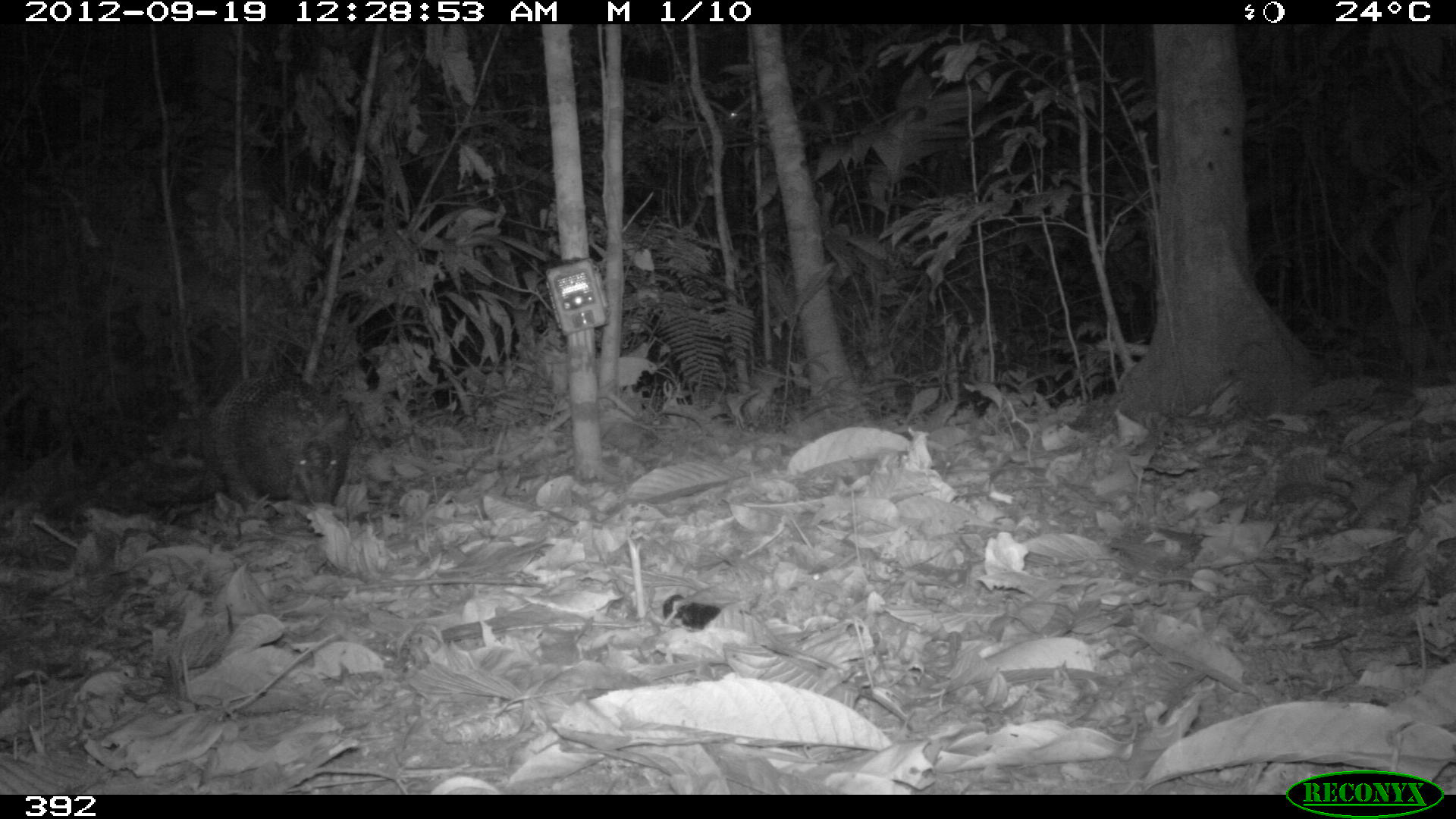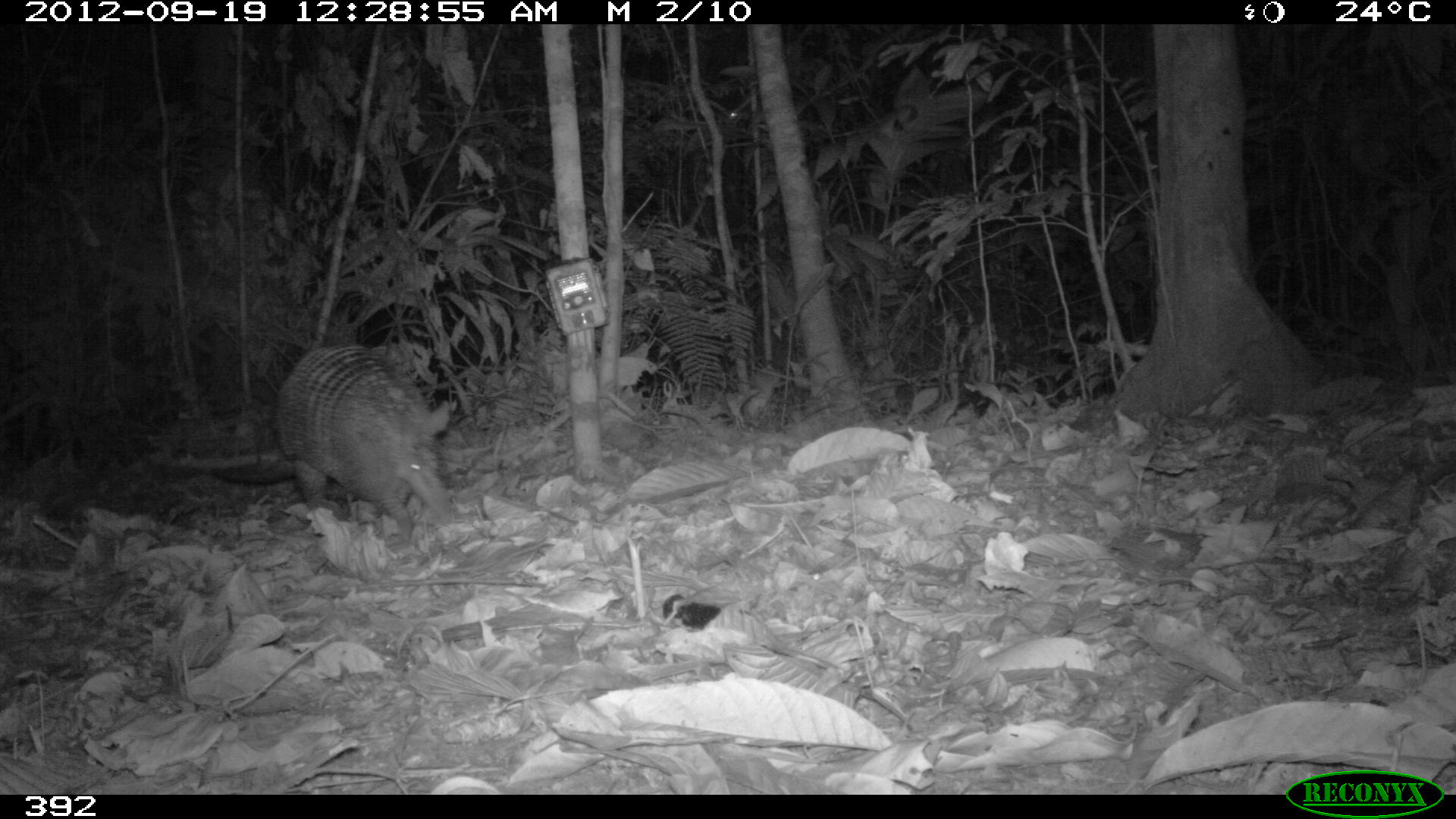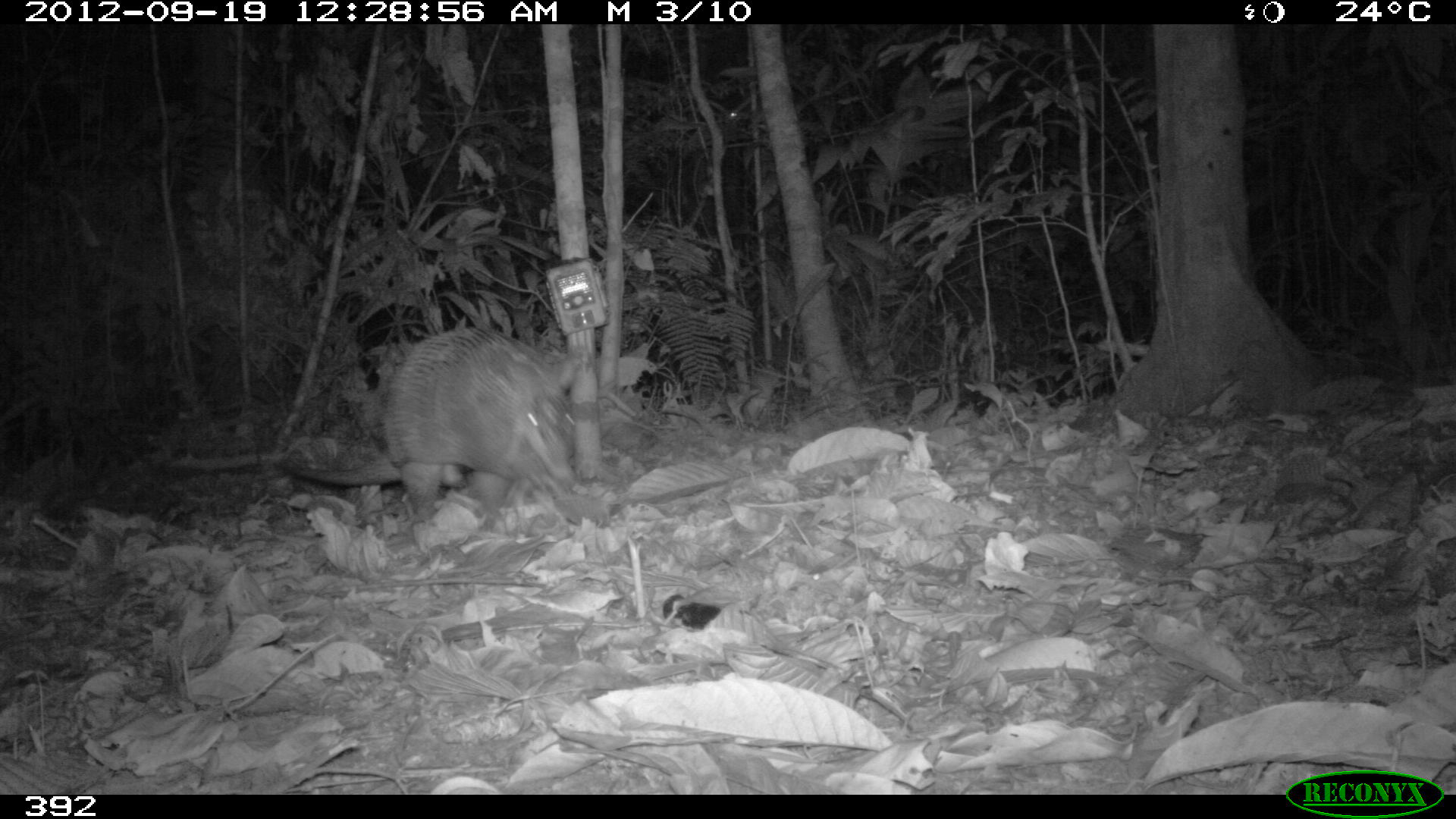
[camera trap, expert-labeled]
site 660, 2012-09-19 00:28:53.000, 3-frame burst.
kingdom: Animalia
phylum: Chordata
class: Mammalia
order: Cingulata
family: Dasypodidae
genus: Dasypus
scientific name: Dasypus novemcinctus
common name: nine-banded armadillo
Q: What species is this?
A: Dasypus novemcinctus (nine-banded armadillo).